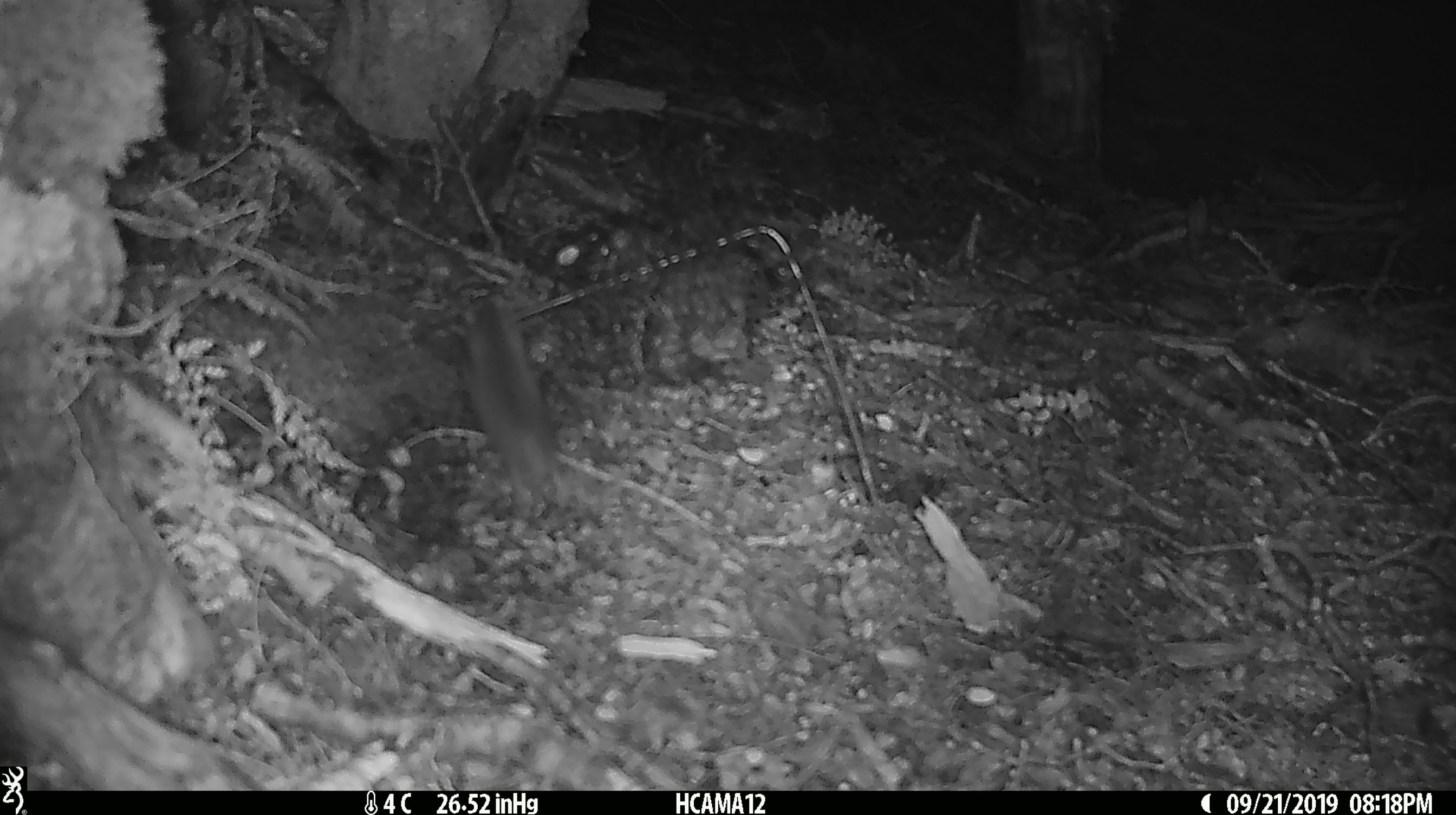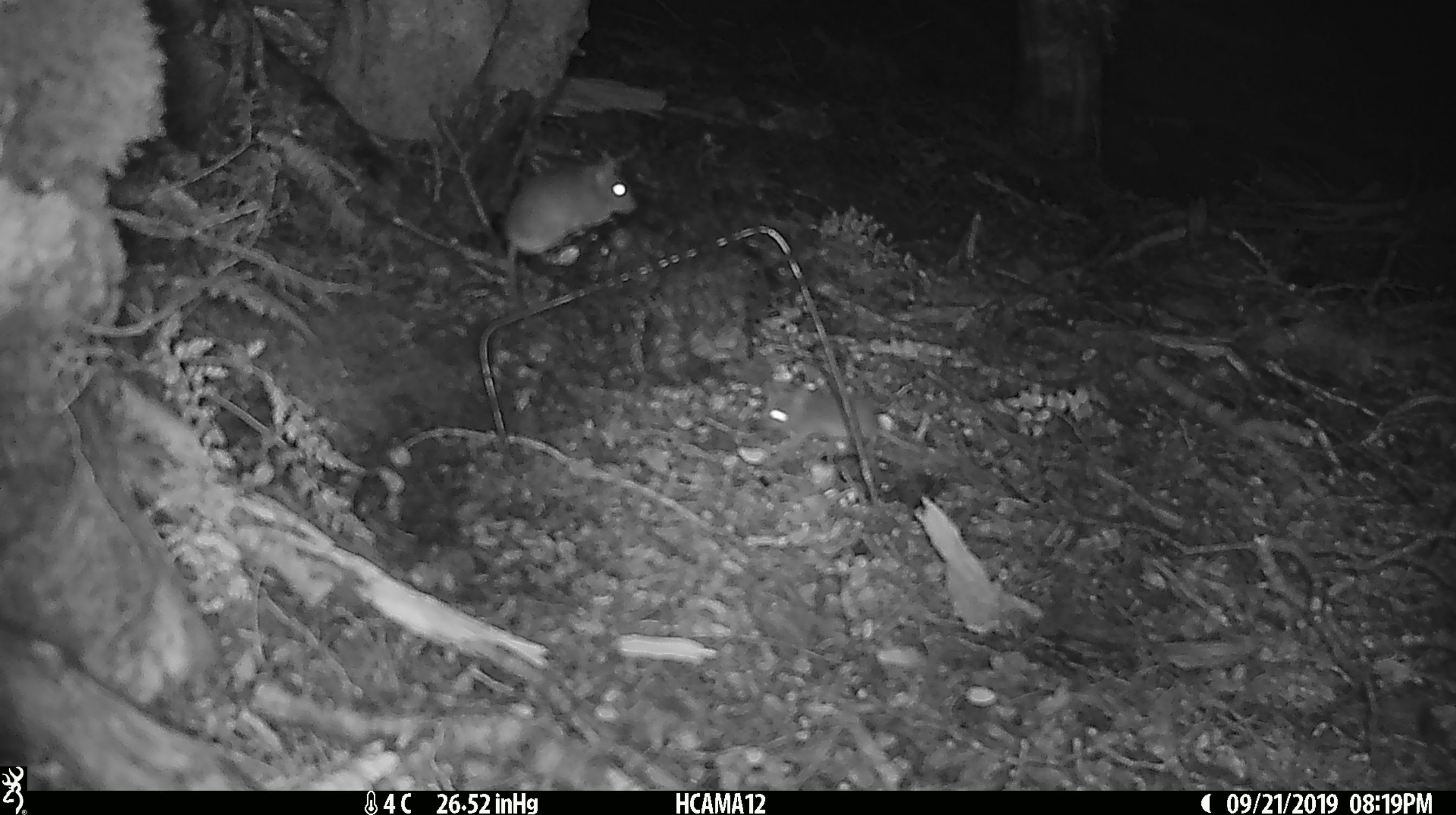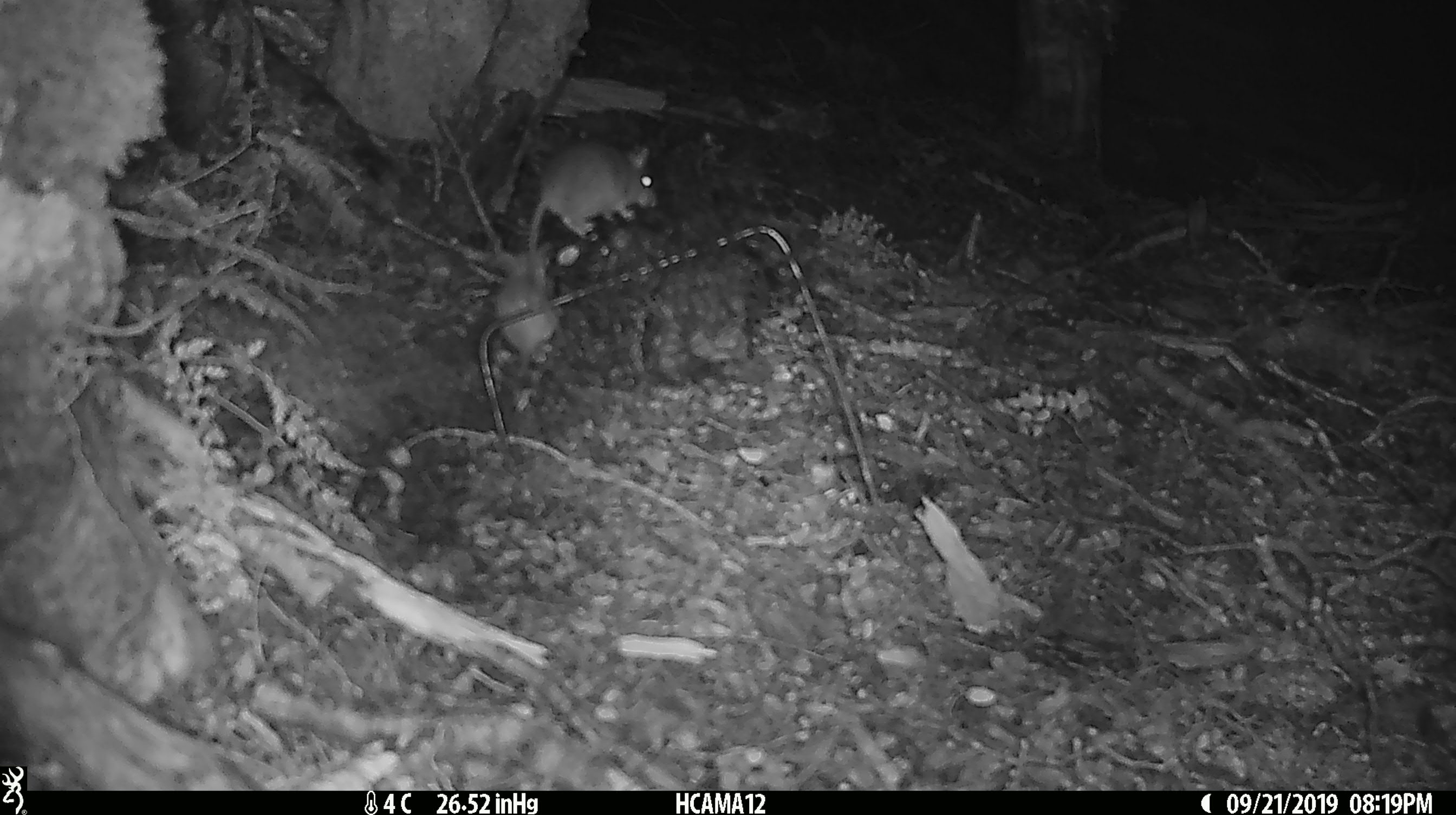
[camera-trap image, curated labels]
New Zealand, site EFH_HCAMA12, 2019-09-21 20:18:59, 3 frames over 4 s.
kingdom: Animalia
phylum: Chordata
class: Mammalia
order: Rodentia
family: Muridae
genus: Mus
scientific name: Mus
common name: mouse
Mouse (Mus).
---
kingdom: Animalia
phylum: Chordata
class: Mammalia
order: Rodentia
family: Muridae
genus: Rattus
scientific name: Rattus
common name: rat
Rat (Rattus).